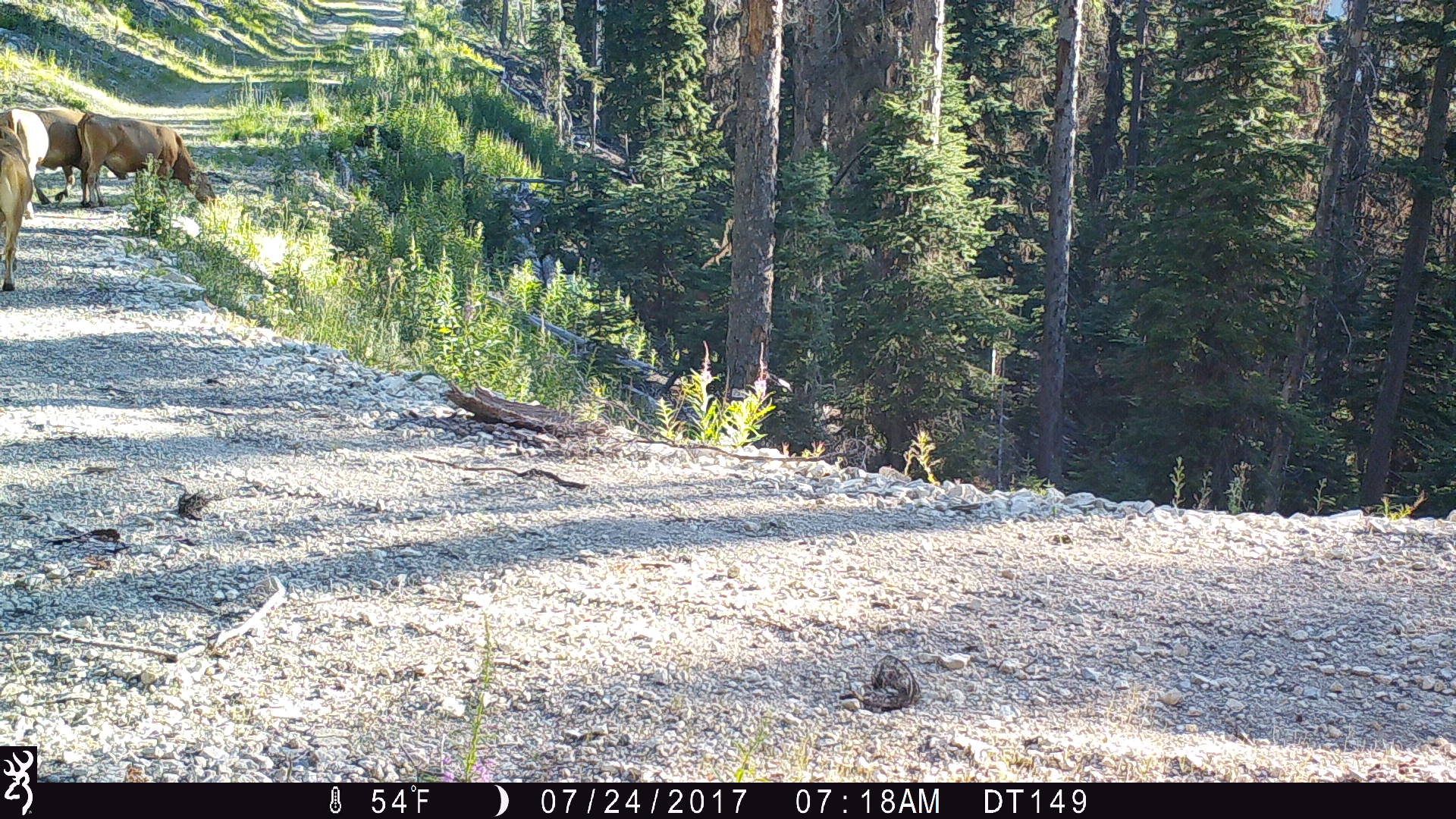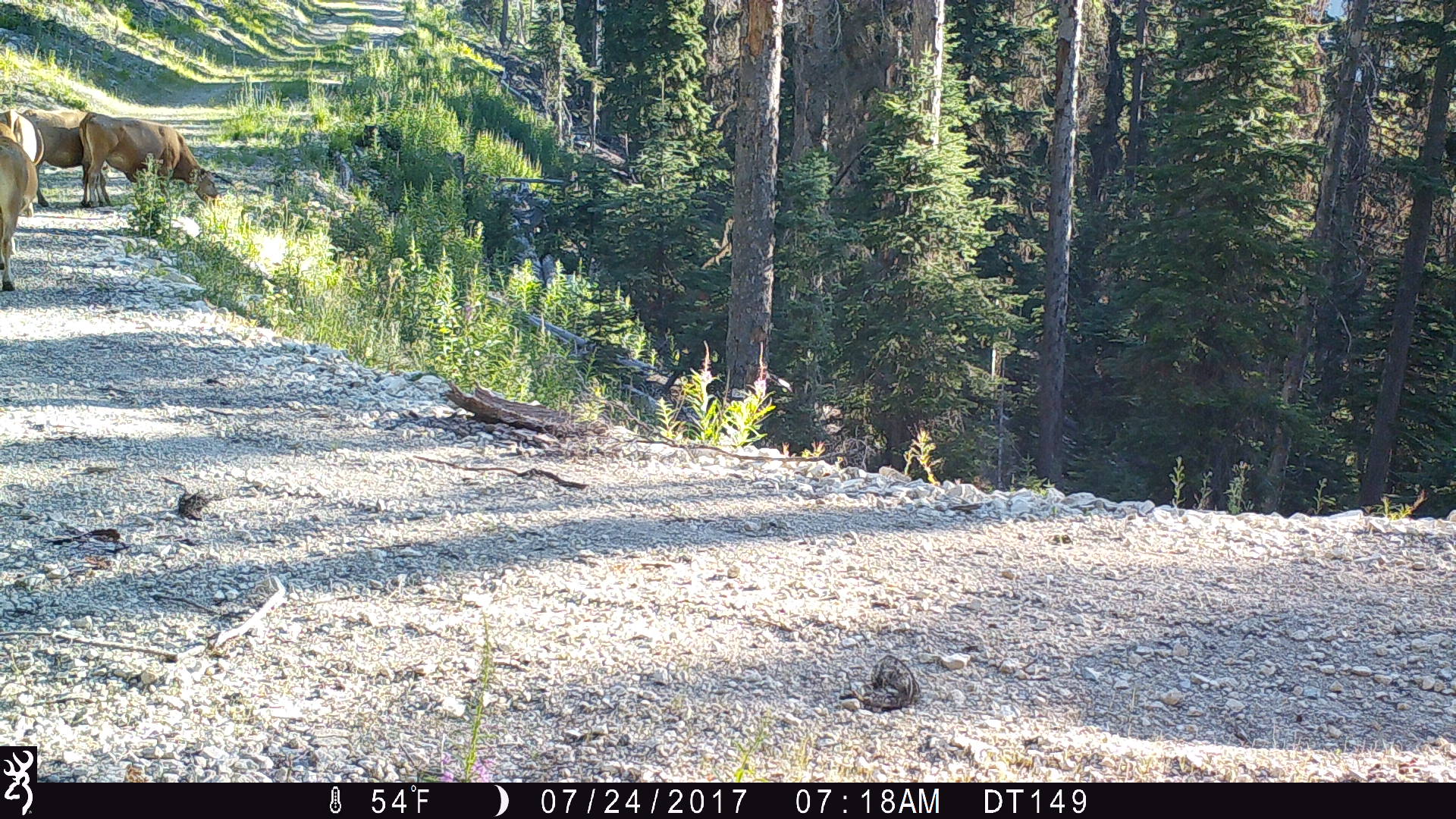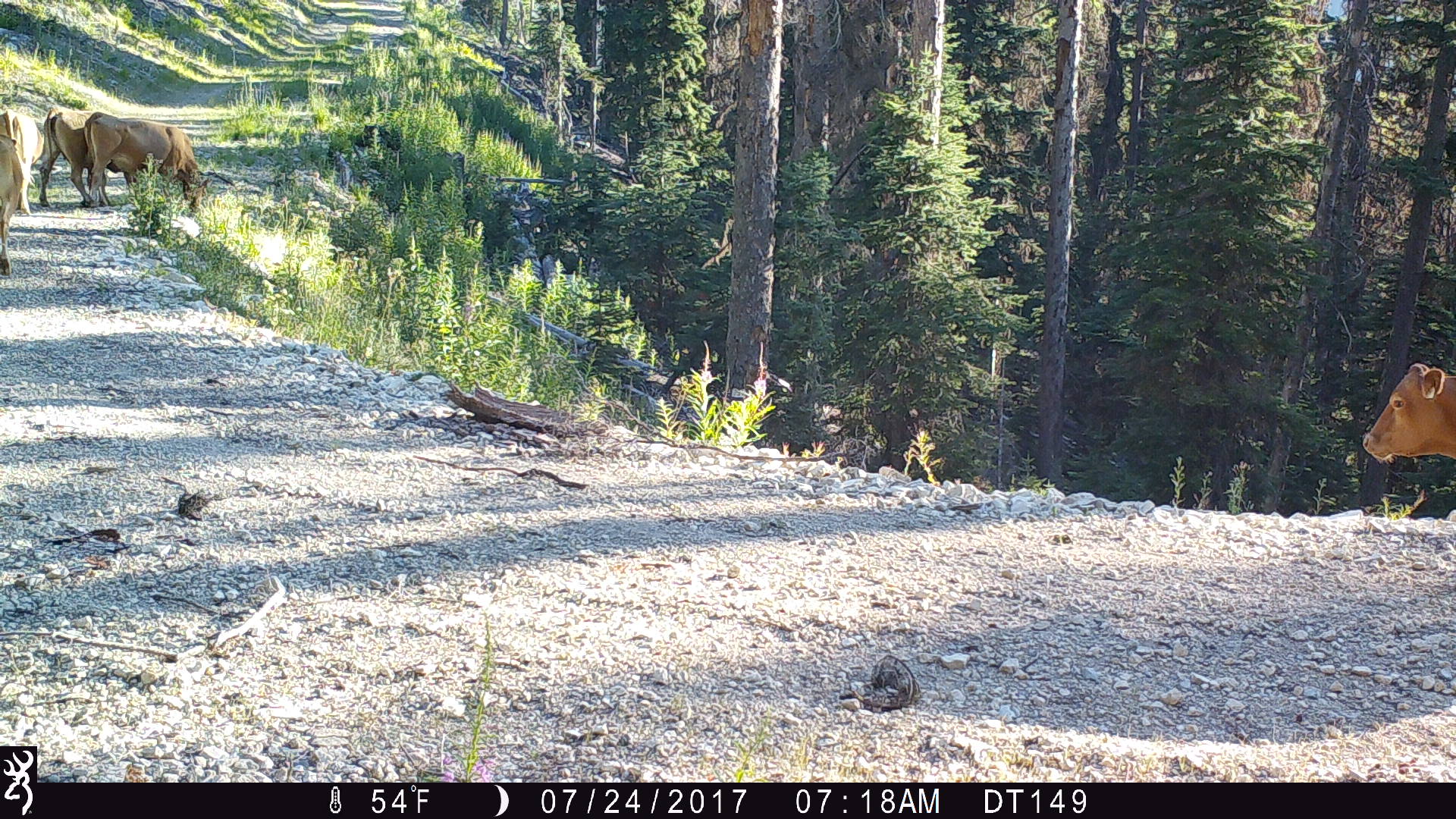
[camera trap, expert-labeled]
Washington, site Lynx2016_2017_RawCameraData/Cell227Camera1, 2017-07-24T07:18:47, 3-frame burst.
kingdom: Animalia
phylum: Chordata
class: Mammalia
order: Artiodactyla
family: Bovidae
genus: Bos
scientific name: Bos taurus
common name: domestic cattle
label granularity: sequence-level